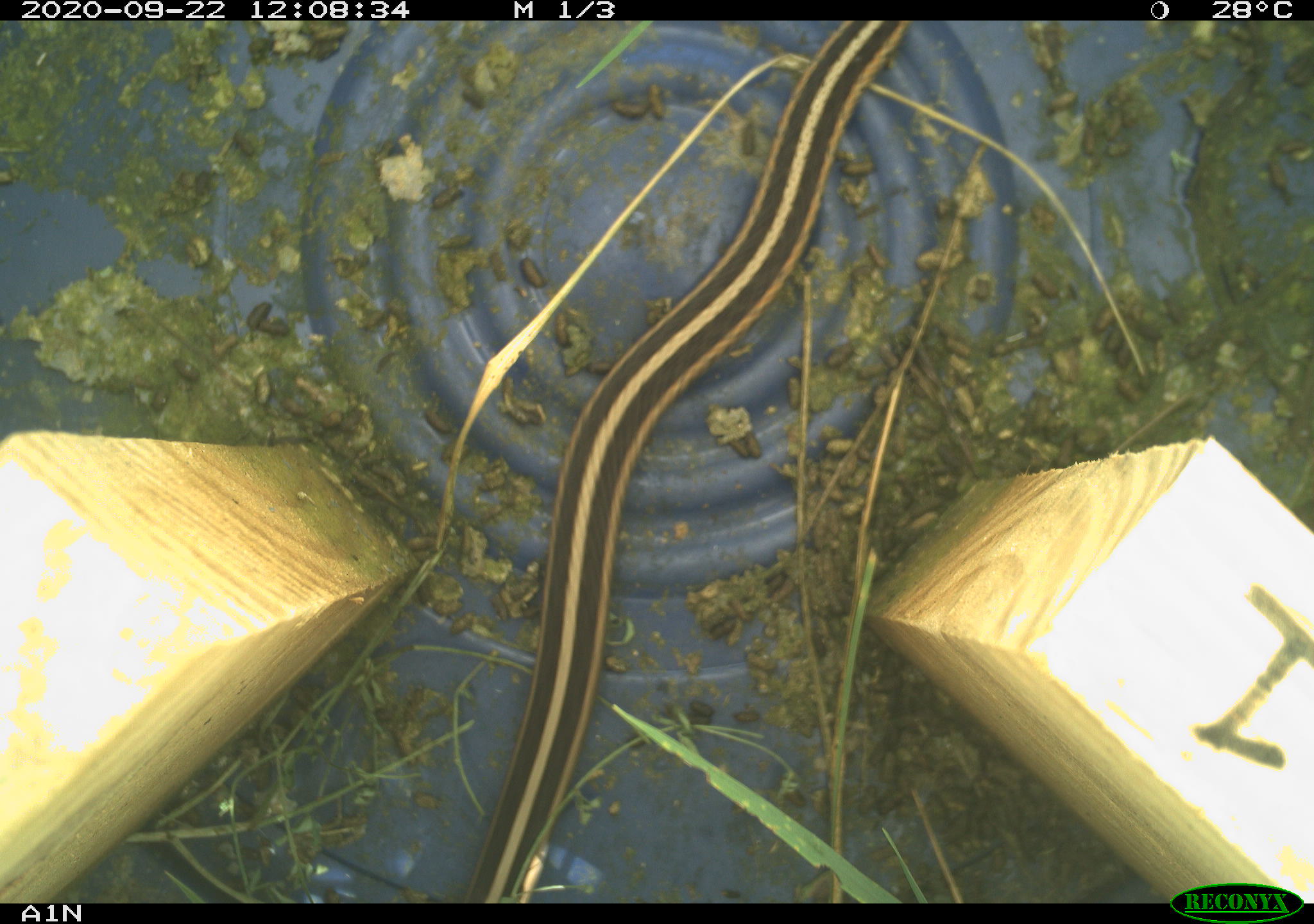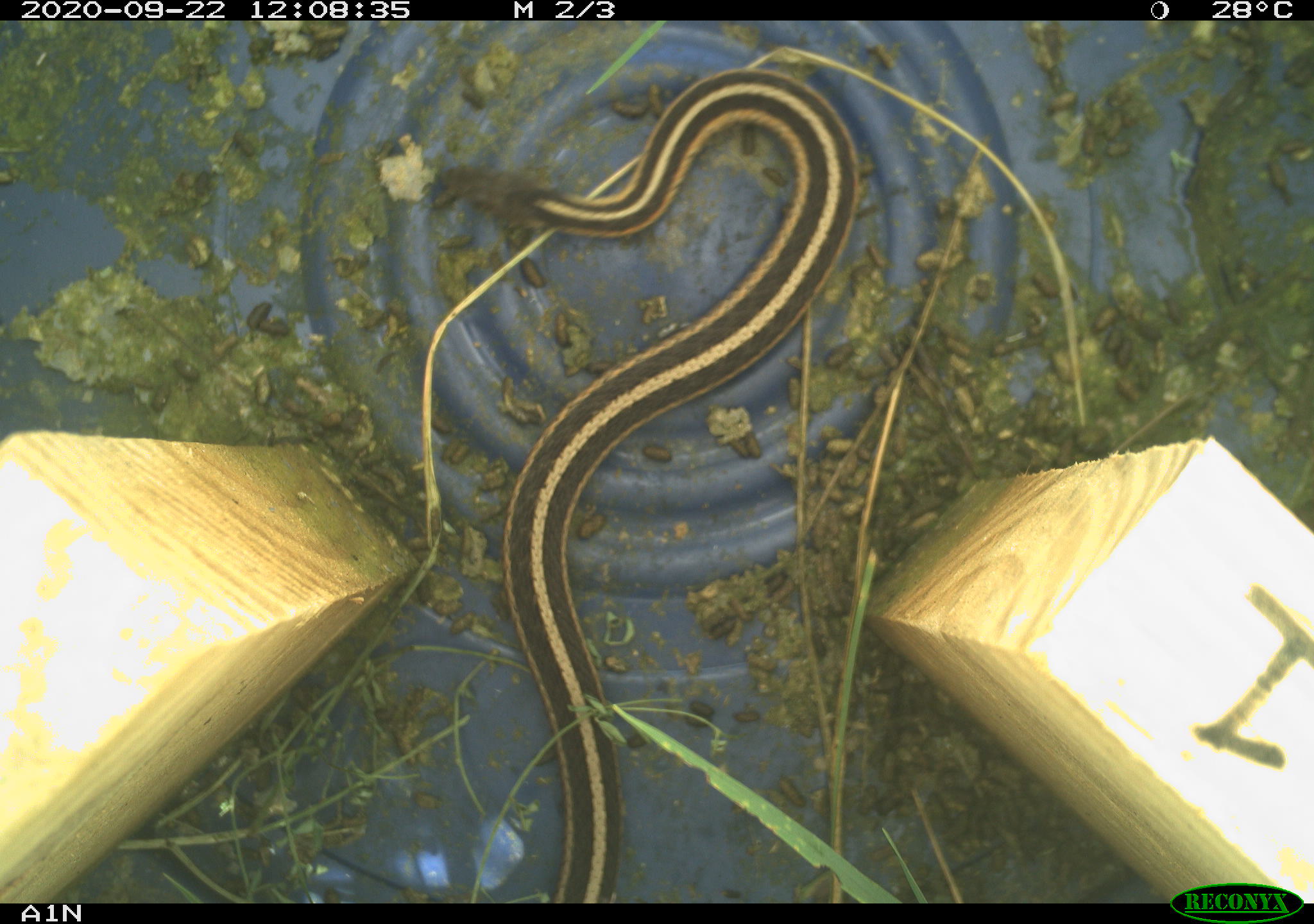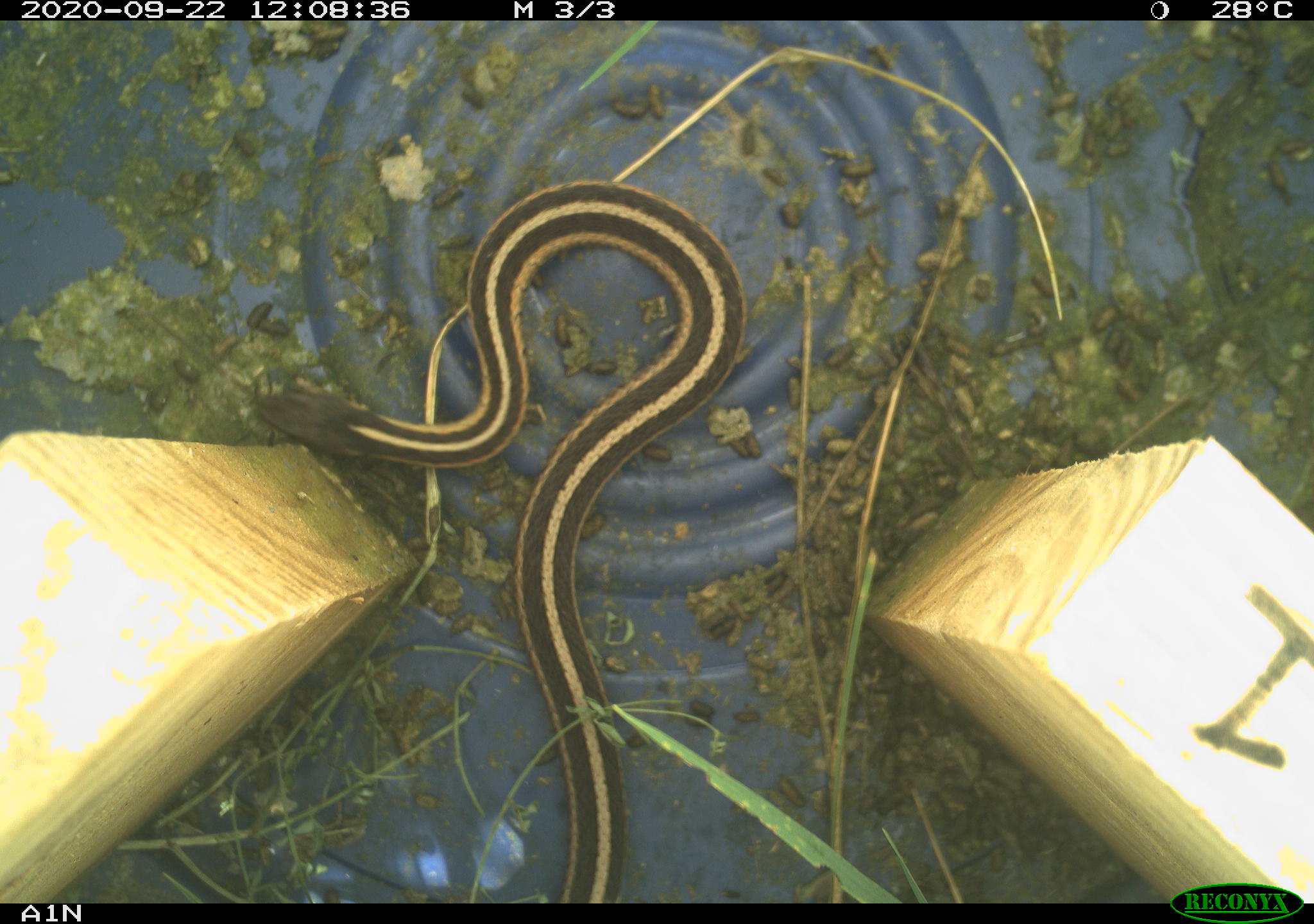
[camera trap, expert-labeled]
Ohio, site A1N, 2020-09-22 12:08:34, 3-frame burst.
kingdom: Animalia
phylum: Chordata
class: Reptilia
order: Squamata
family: Colubridae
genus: Thamnophis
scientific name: Thamnophis sirtalis sirtalis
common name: eastern gartersnake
Eastern gartersnake (Thamnophis sirtalis sirtalis).